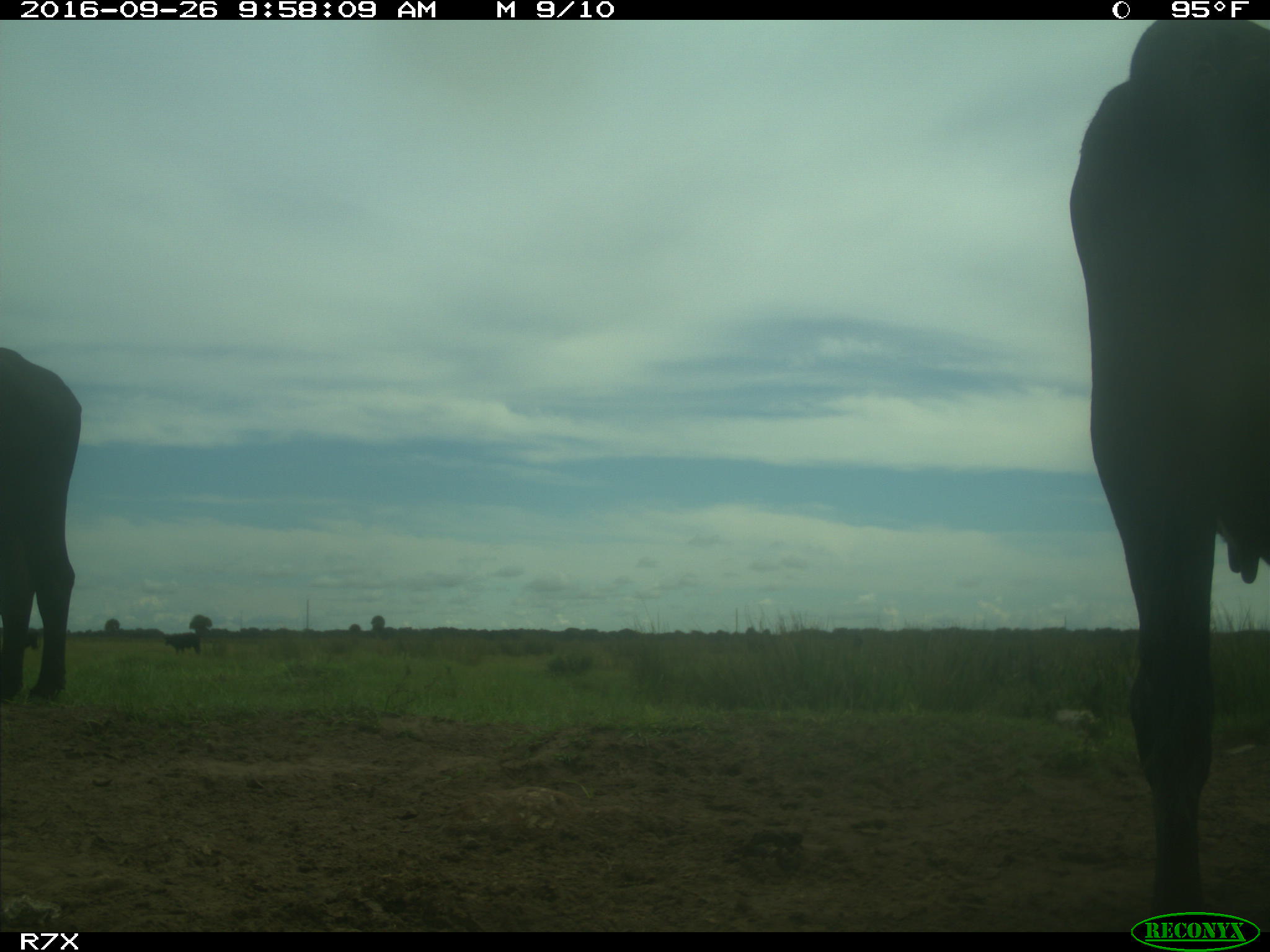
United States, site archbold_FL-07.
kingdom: Animalia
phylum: Chordata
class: Mammalia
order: Artiodactyla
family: Bovidae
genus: Bos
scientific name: Bos taurus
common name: domestic cow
Bos taurus (domestic cow).